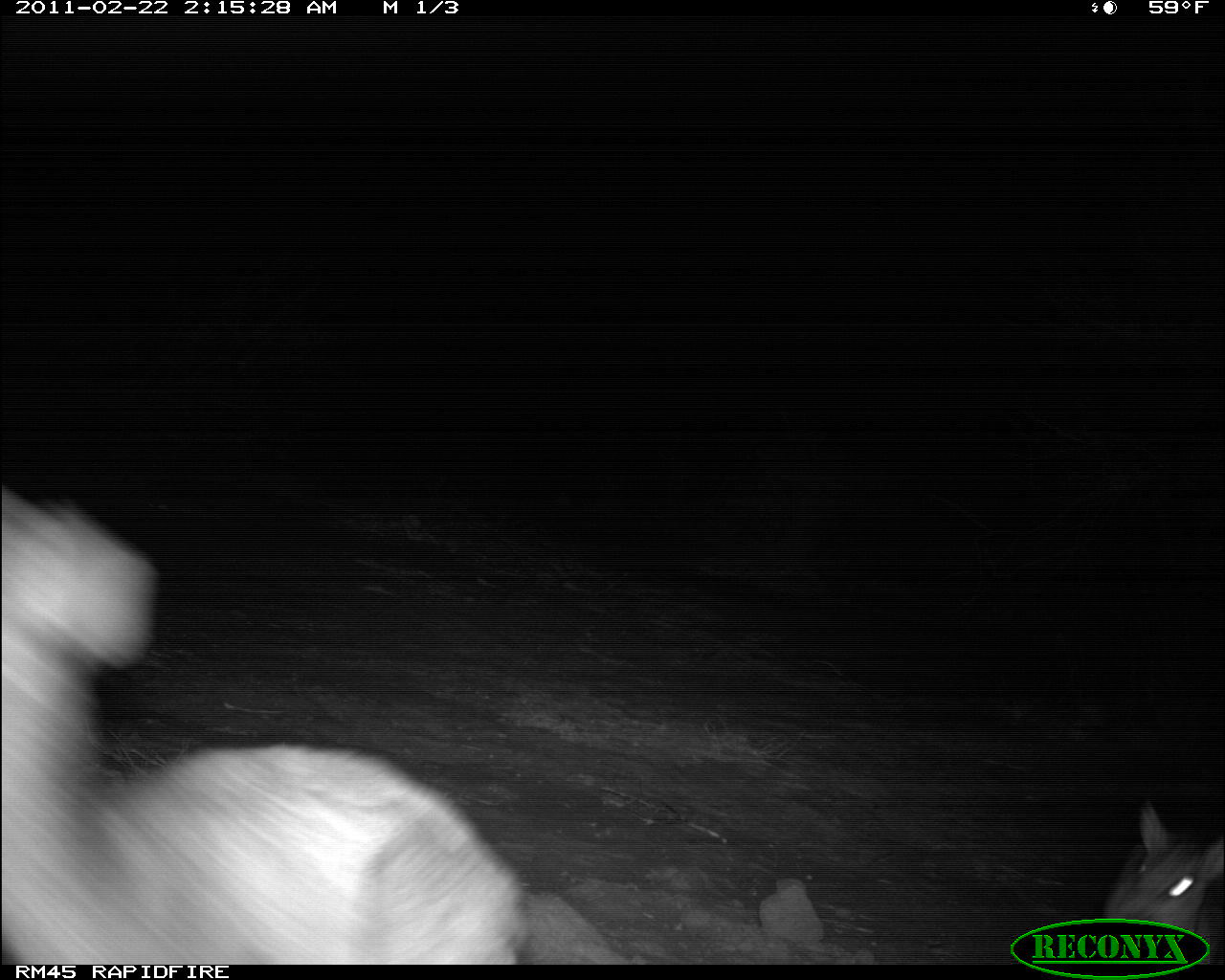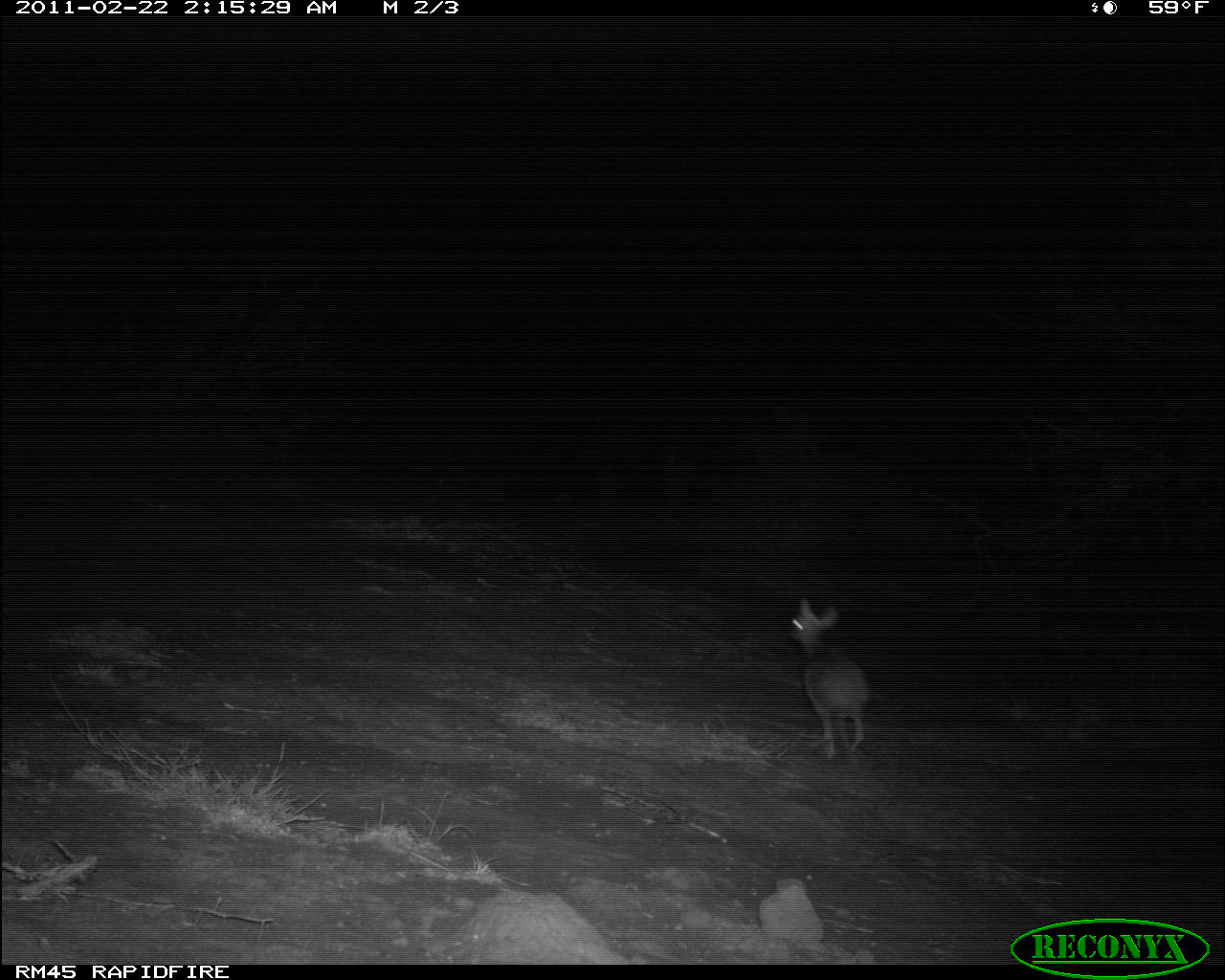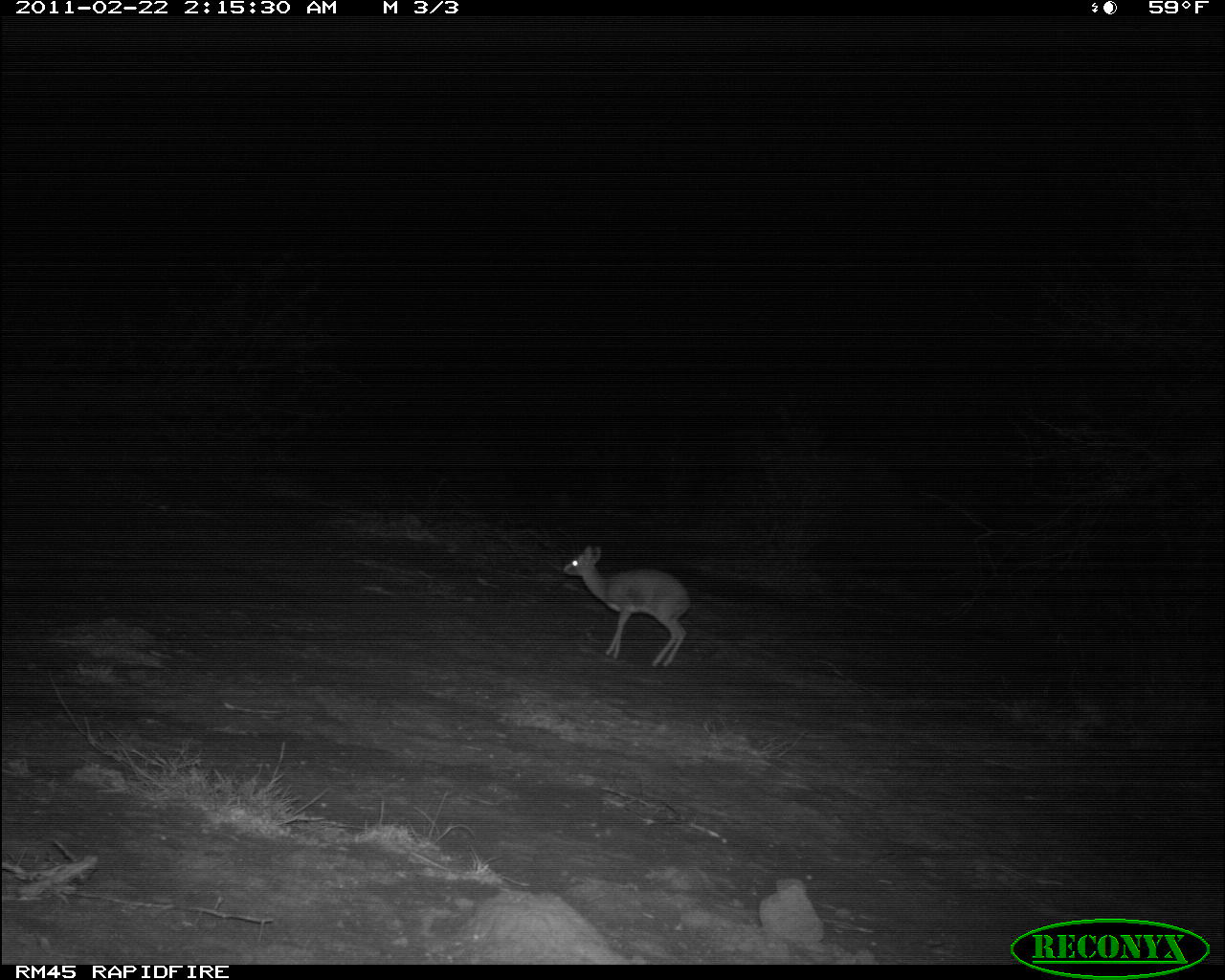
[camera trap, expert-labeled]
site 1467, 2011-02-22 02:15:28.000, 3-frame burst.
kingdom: Animalia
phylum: Chordata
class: Mammalia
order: Artiodactyla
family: Bovidae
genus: Madoqua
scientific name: Madoqua guentheri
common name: günther's dik-dik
Madoqua guentheri (günther's dik-dik), count 2.